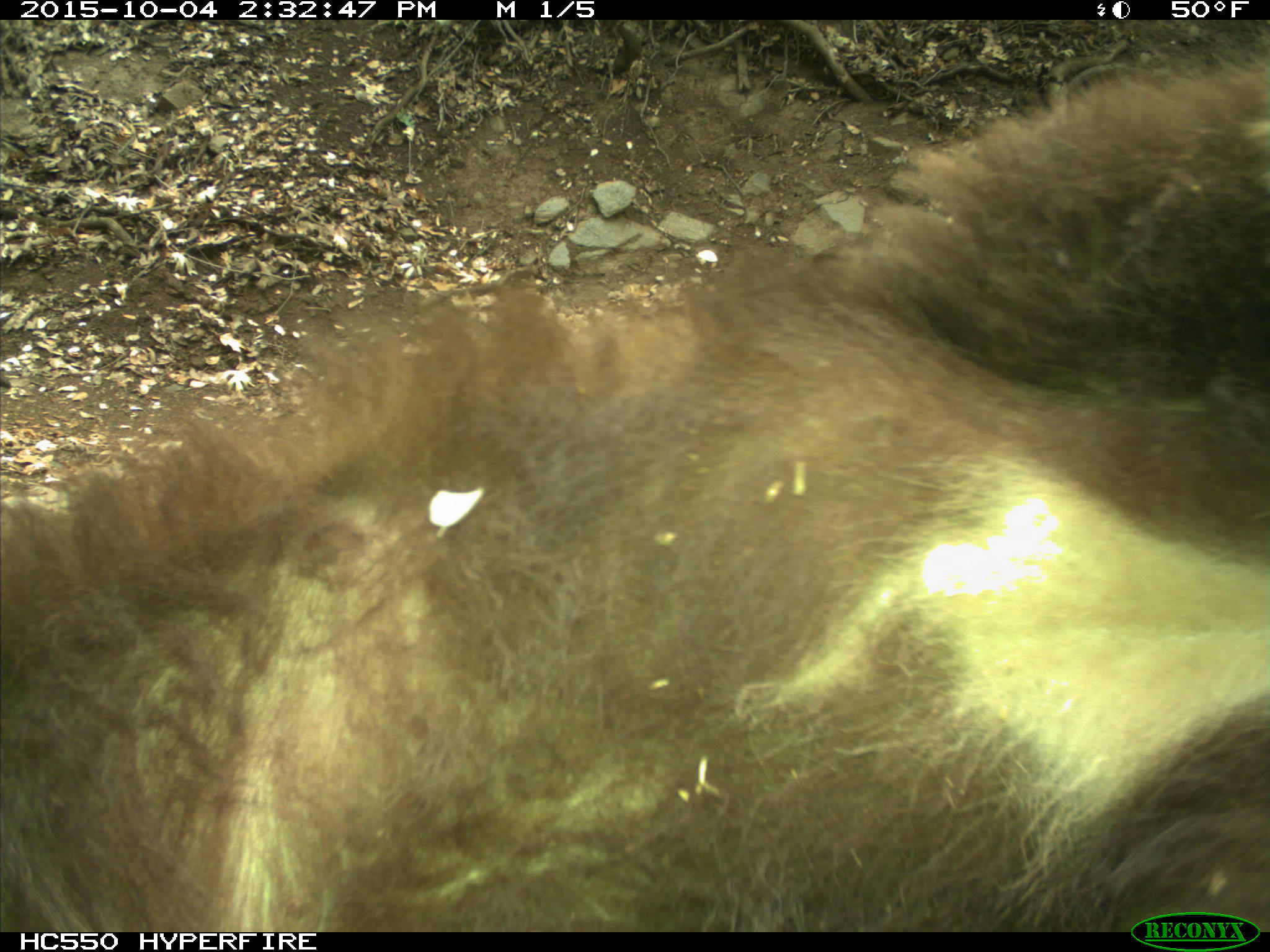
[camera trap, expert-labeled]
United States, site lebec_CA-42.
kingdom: Animalia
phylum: Chordata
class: Mammalia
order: Carnivora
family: Ursidae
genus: Ursus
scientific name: Ursus americanus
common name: american black bear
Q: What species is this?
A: Ursus americanus (american black bear).